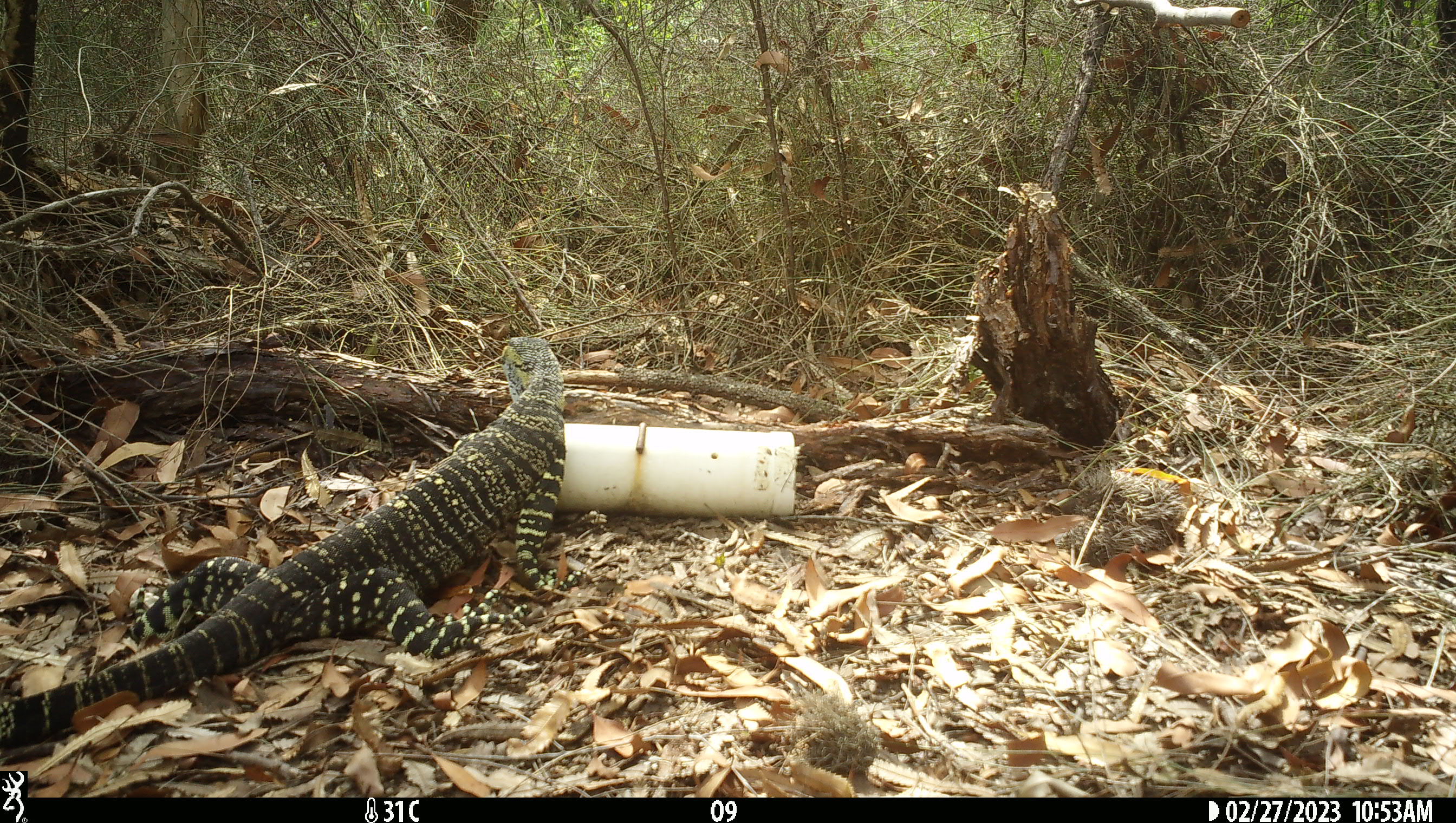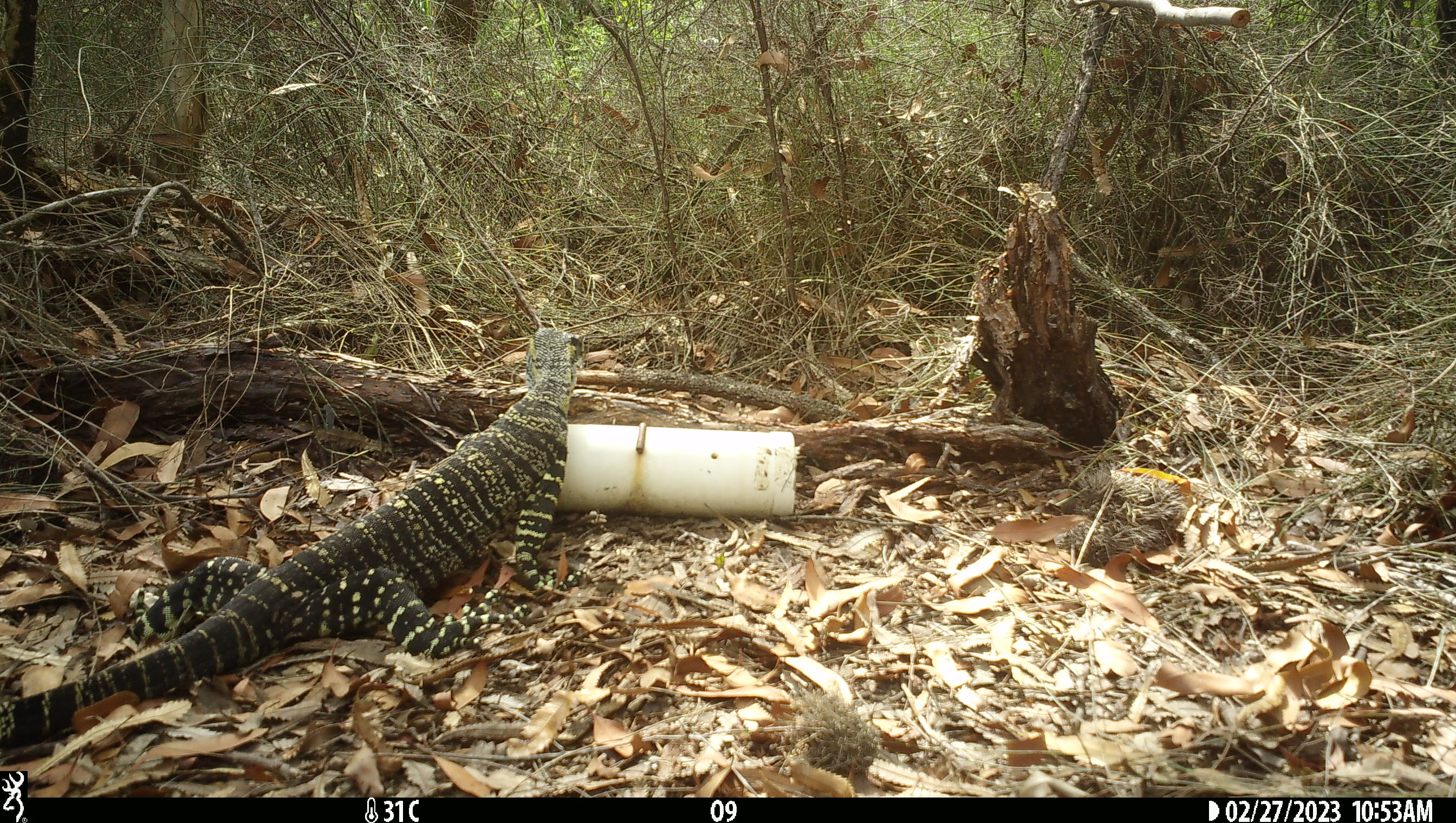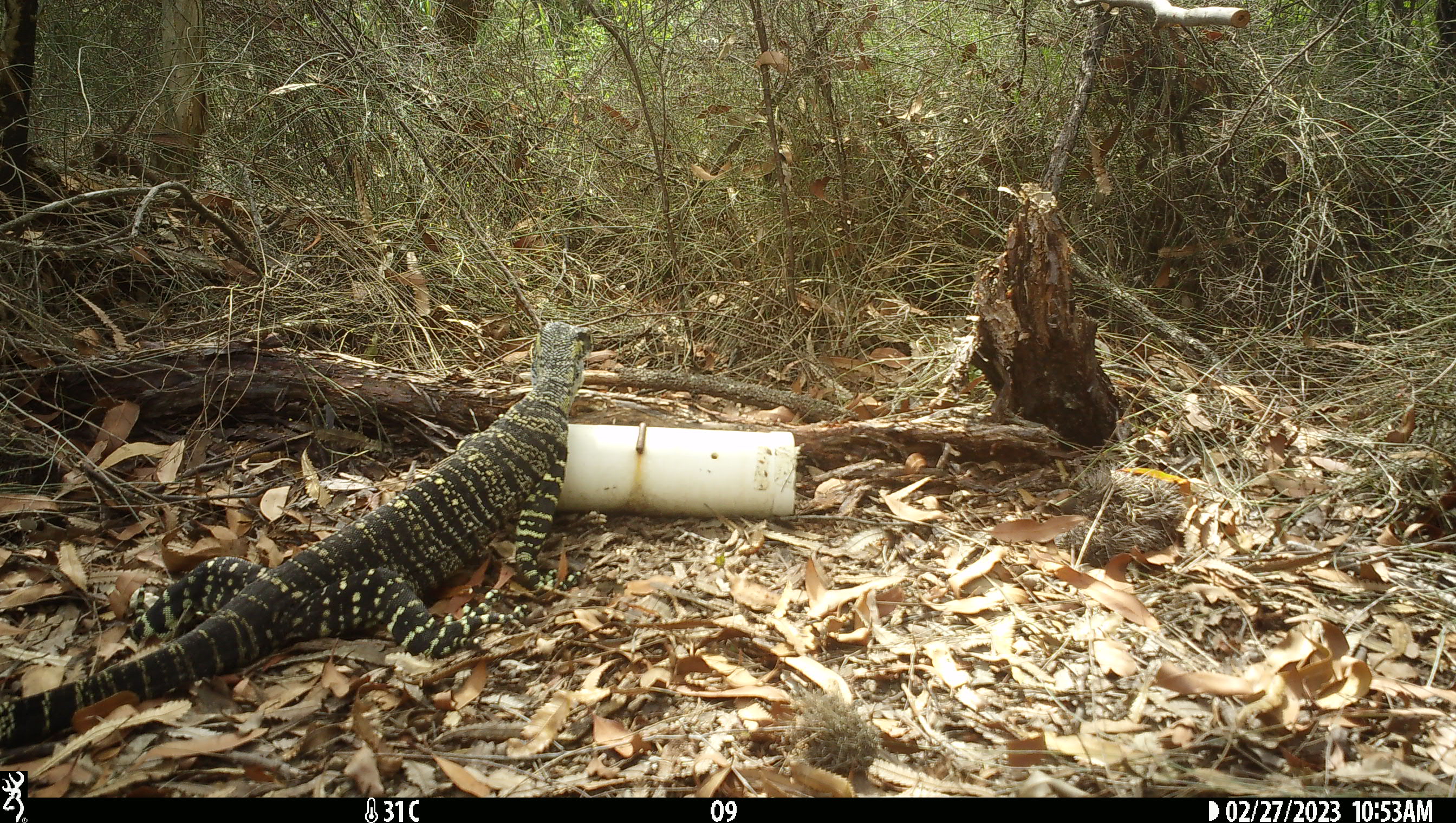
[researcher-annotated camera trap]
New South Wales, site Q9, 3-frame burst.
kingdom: Animalia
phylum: Chordata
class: Reptilia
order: Squamata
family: Varanidae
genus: Varanus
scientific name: Varanus varius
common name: lace monitor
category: goanna